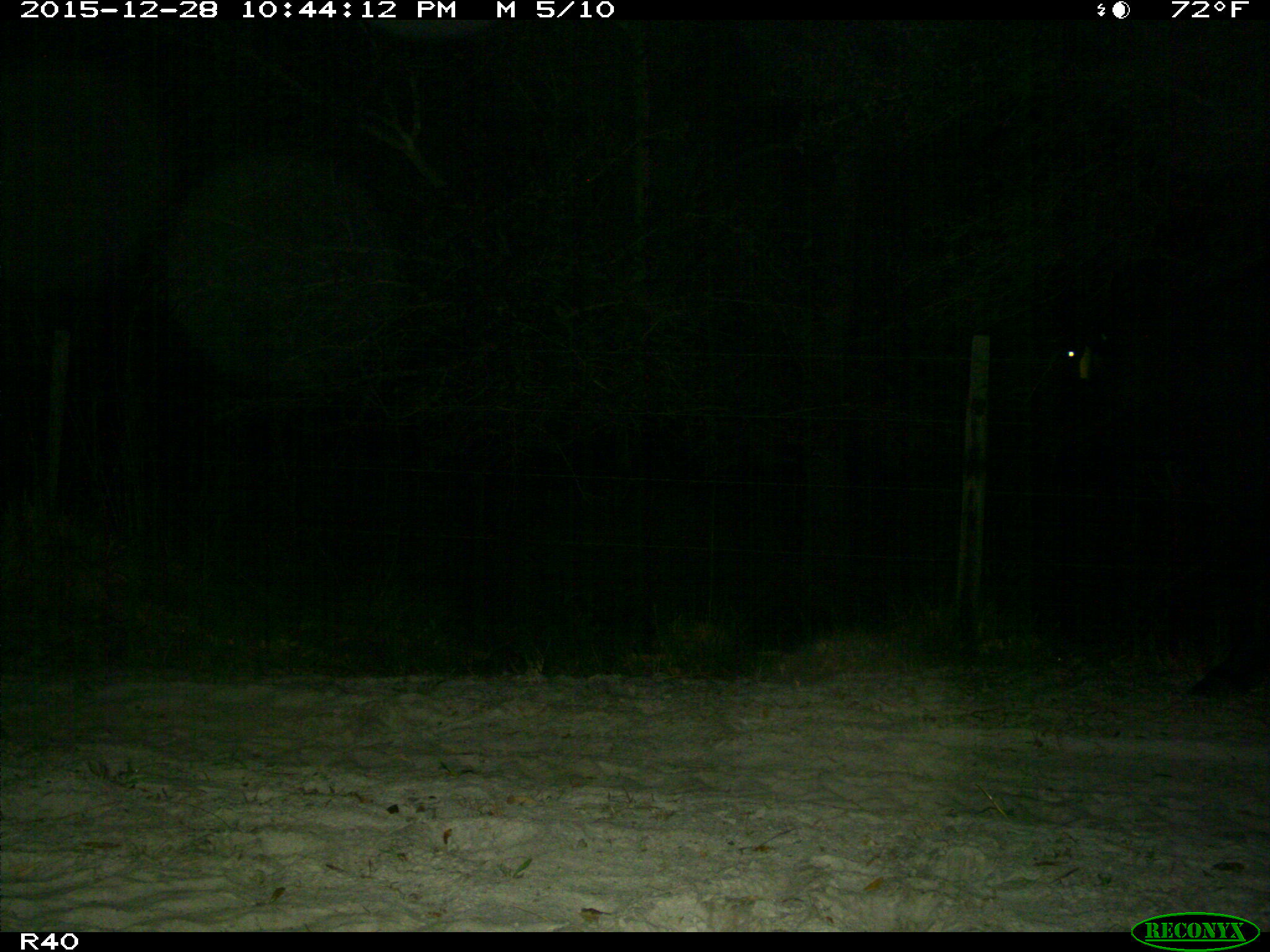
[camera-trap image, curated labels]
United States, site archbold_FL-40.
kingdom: Animalia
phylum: Chordata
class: Mammalia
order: Artiodactyla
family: Bovidae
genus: Bos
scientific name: Bos taurus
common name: domestic cow